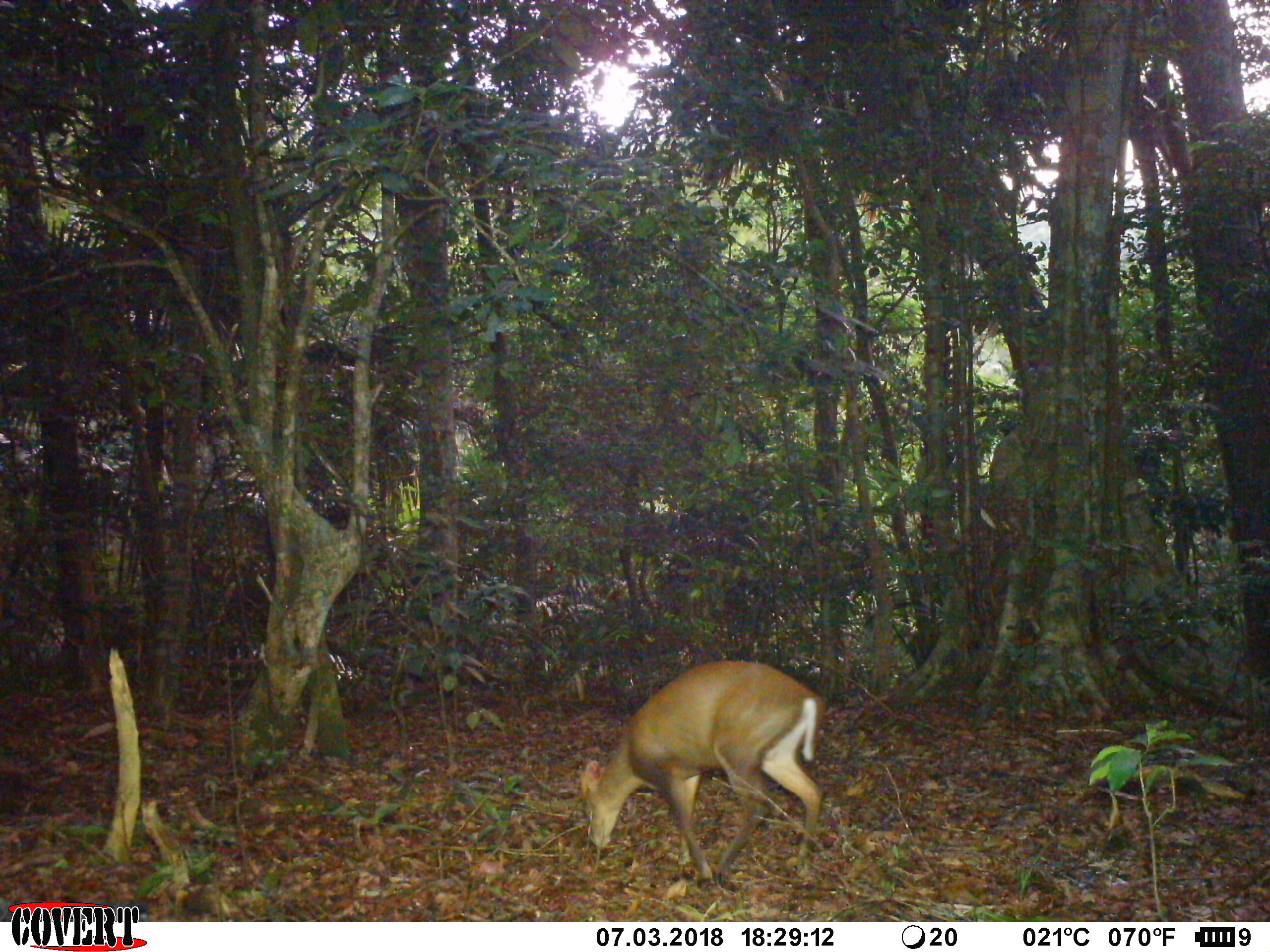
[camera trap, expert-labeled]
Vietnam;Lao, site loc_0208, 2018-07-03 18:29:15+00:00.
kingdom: Animalia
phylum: Chordata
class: Mammalia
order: Artiodactyla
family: Cervidae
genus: Muntiacus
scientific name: Muntiacus rooseveltorum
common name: roosevelt's muntjac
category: roosevelts muntjac group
Roosevelts muntjac group (roosevelt's muntjac) (Muntiacus rooseveltorum). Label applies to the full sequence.